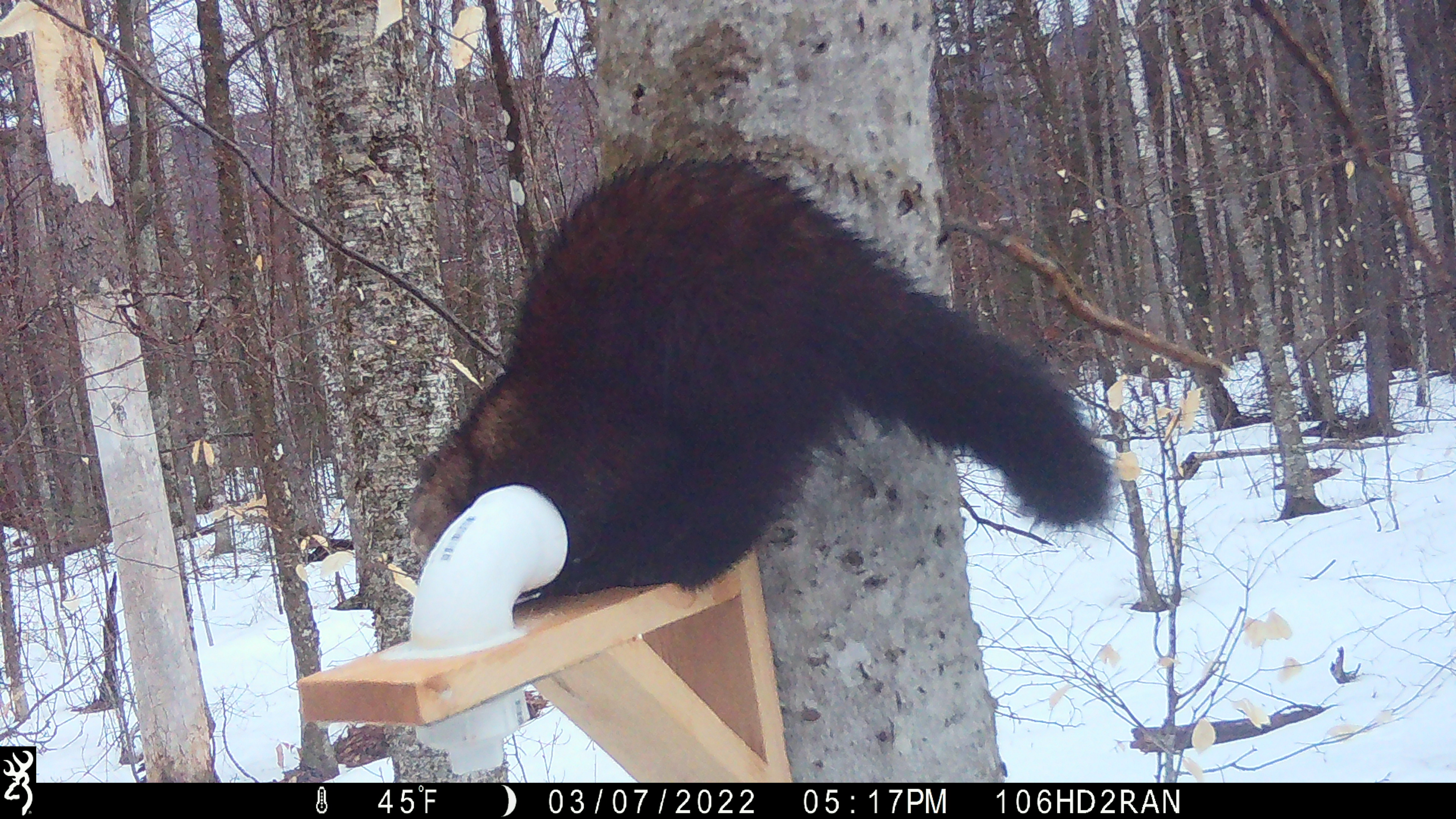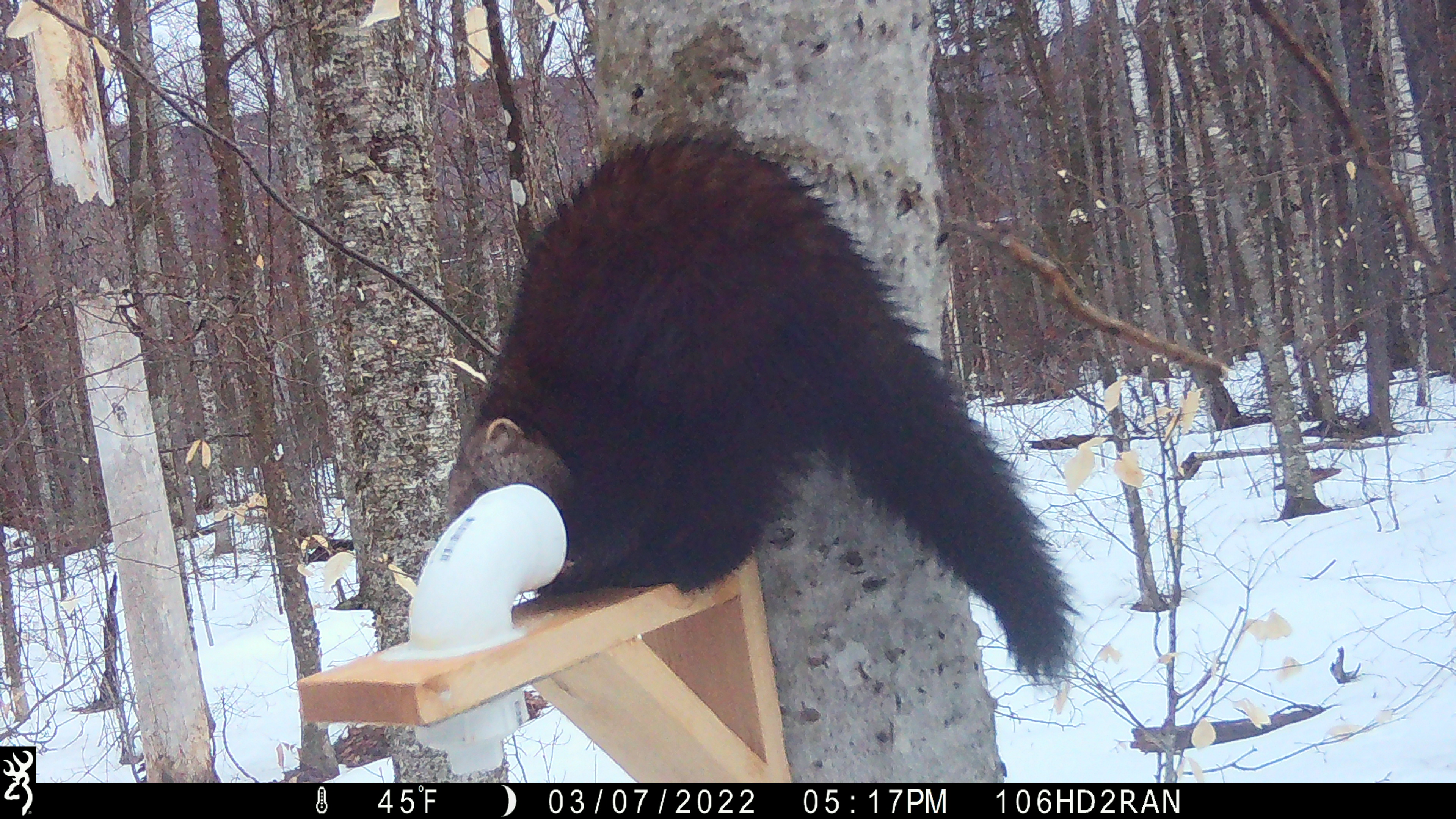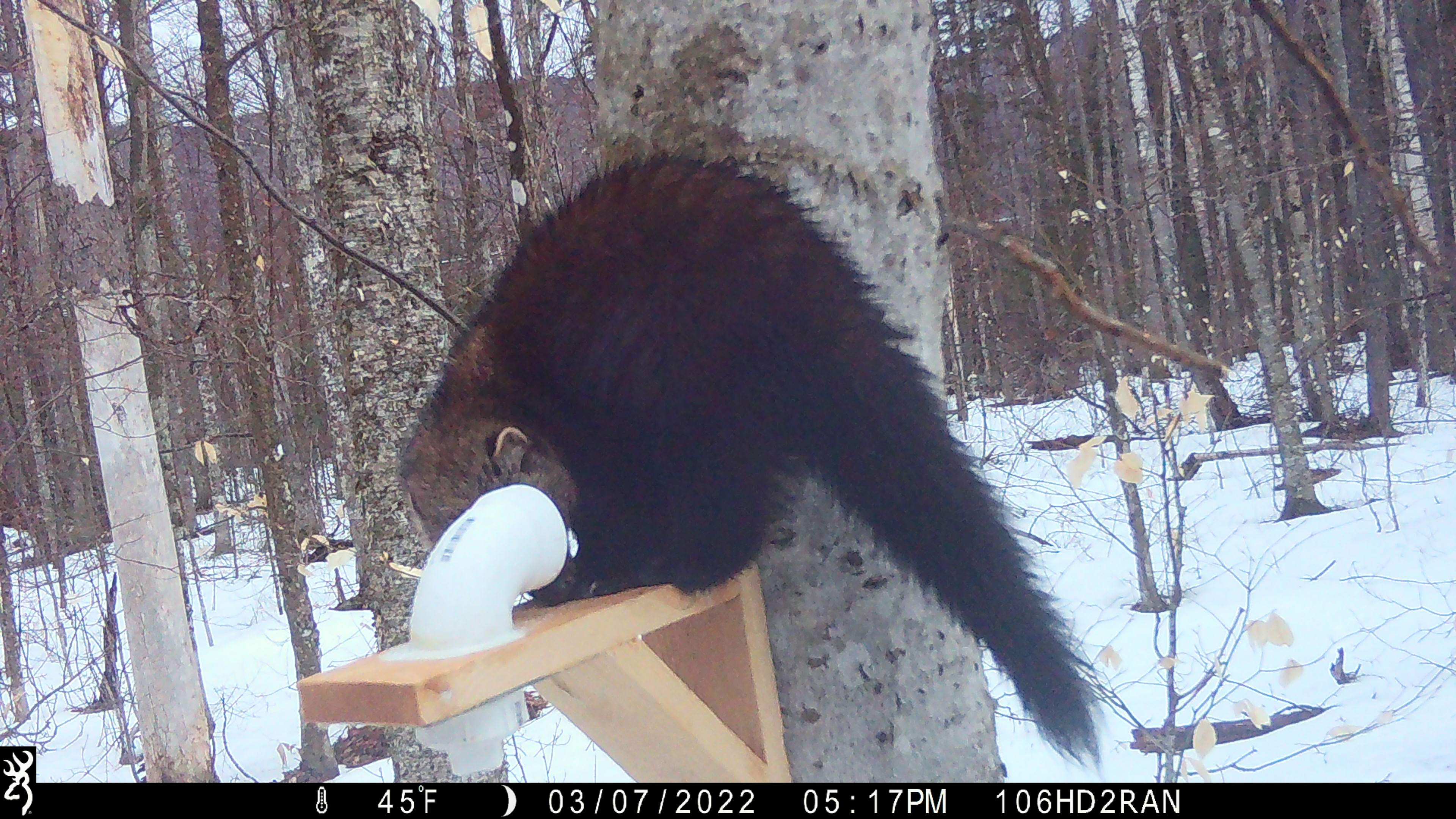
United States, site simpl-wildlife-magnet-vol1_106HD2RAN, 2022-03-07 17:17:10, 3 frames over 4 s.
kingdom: Animalia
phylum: Chordata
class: Mammalia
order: Carnivora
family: Mustelidae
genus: Pekania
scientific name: Pekania pennanti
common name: fisher